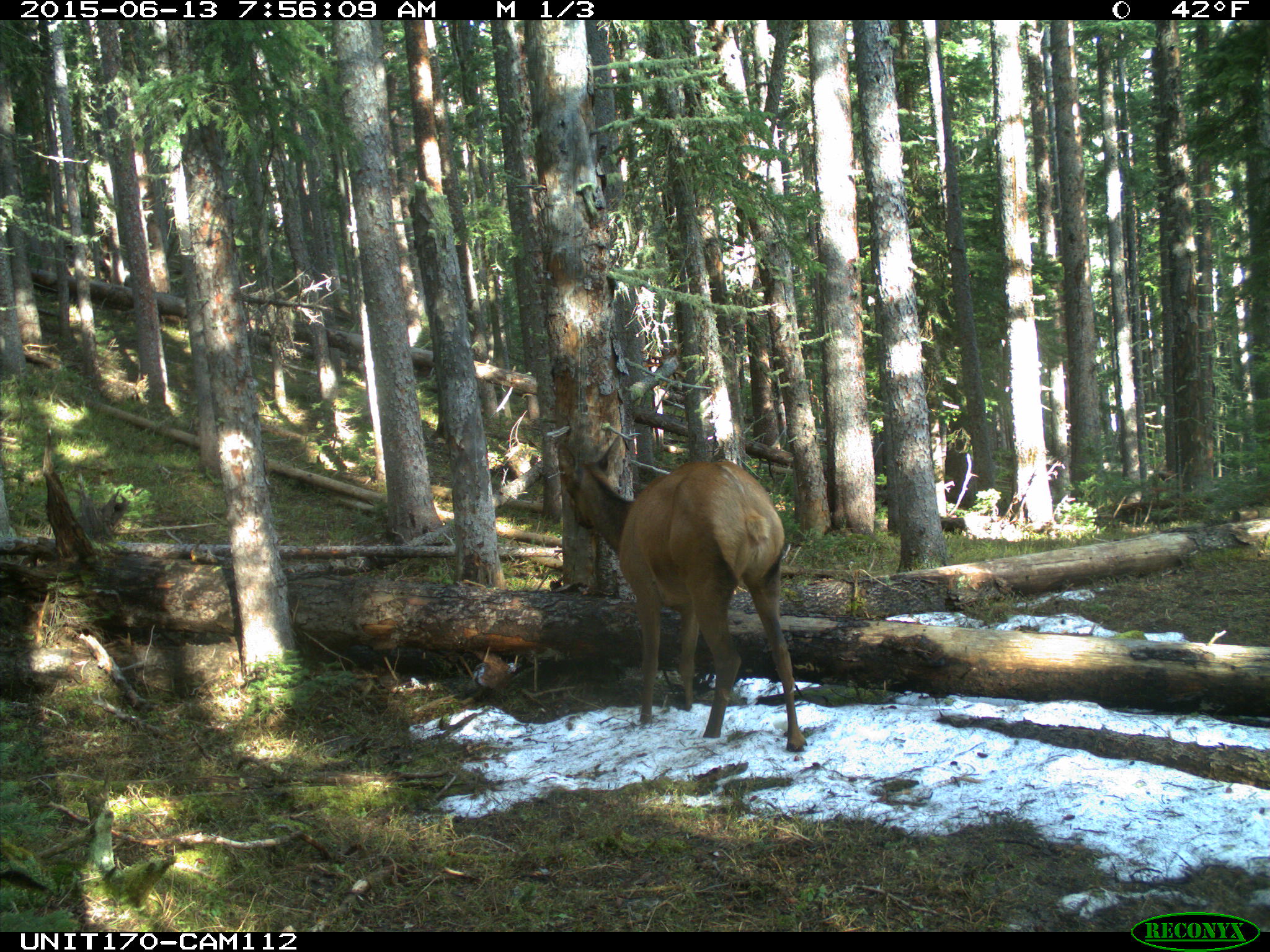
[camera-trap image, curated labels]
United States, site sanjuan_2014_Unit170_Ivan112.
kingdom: Animalia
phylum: Chordata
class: Mammalia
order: Artiodactyla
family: Cervidae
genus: Cervus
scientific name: Cervus elaphus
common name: red deer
Cervus elaphus (red deer).